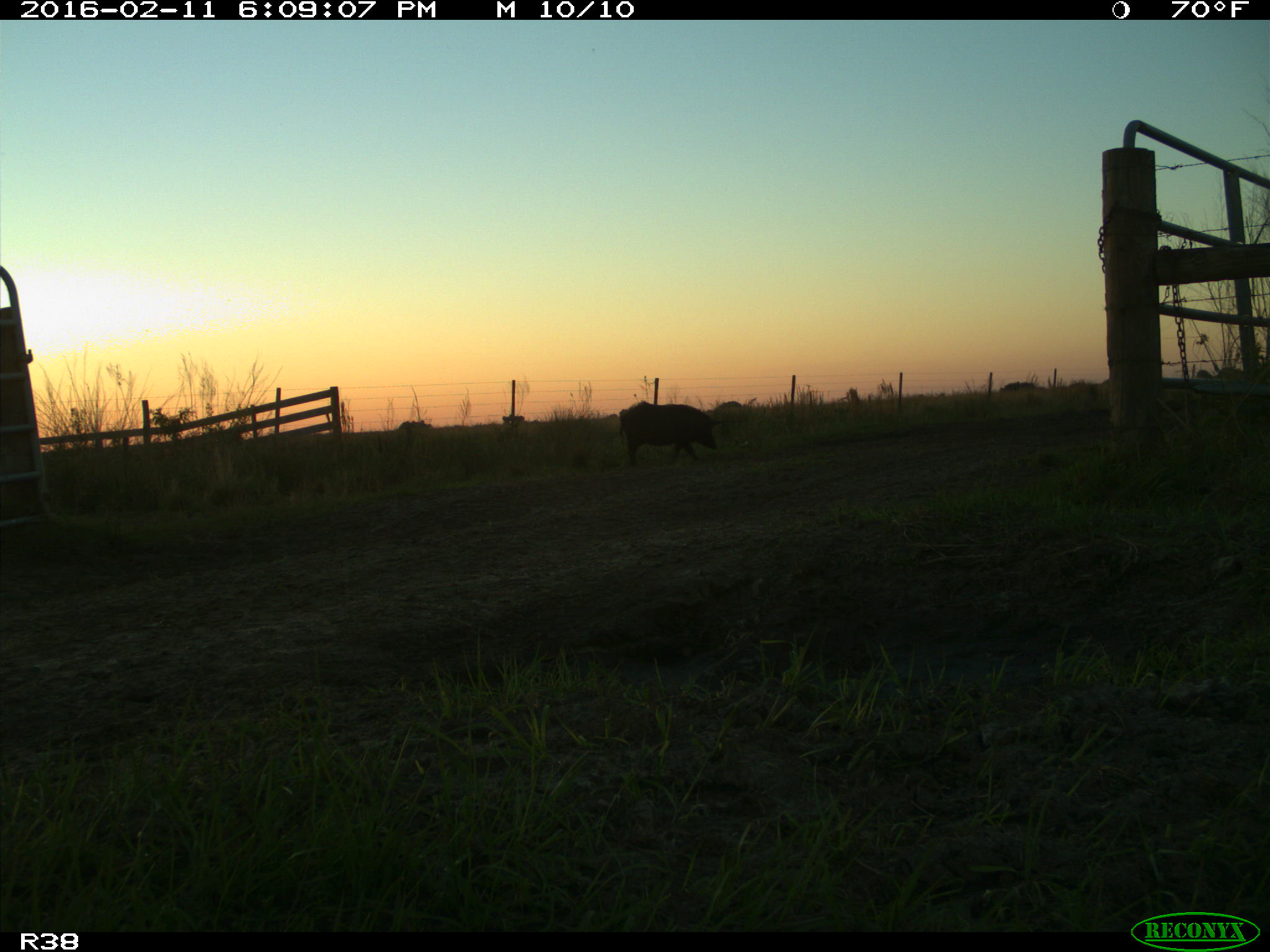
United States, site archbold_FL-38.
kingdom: Animalia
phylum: Chordata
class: Mammalia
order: Artiodactyla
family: Suidae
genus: Sus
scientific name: Sus scrofa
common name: wild boar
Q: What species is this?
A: Sus scrofa (wild boar).